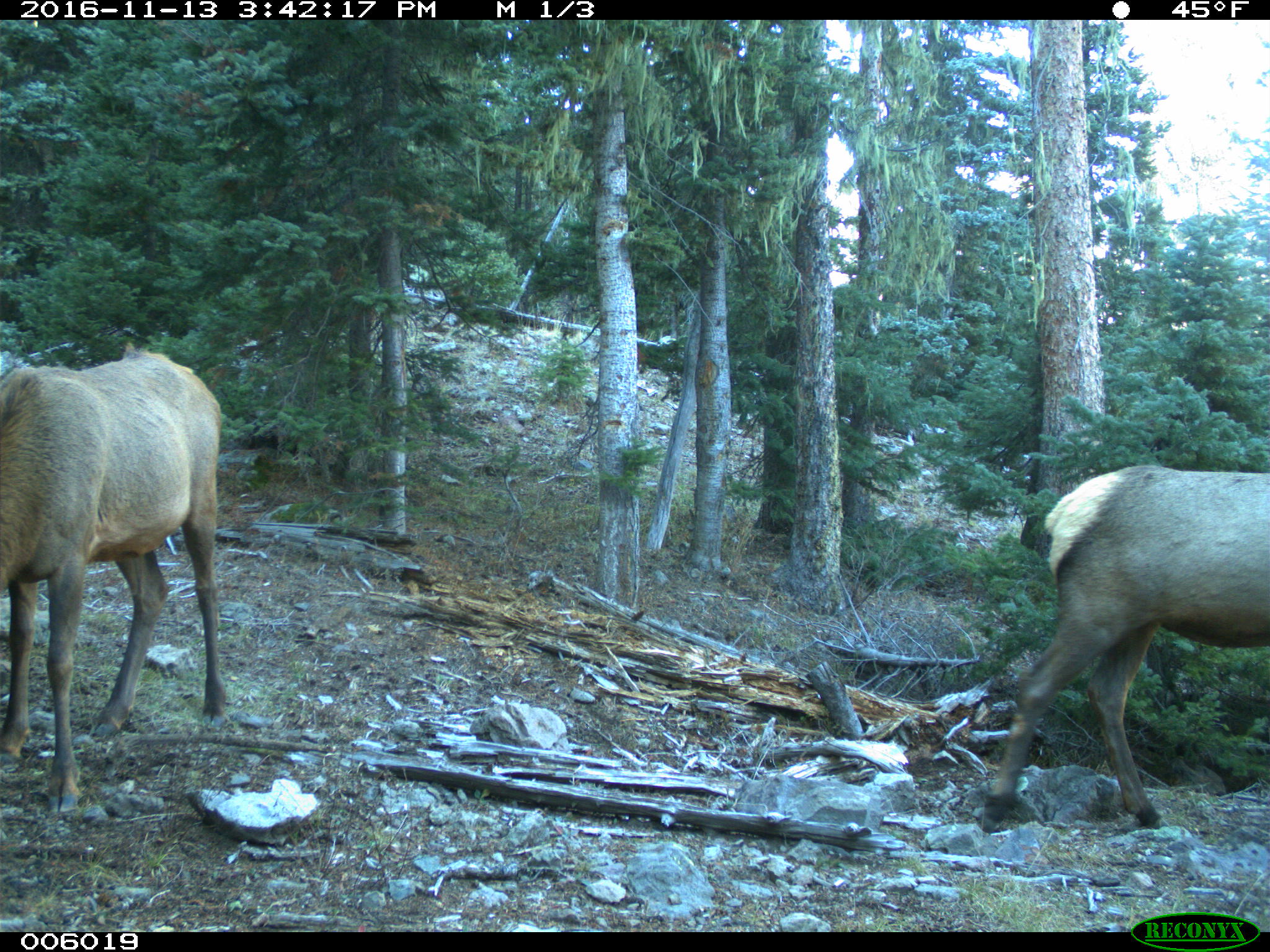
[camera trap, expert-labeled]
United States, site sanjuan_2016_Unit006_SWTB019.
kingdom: Animalia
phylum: Chordata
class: Mammalia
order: Artiodactyla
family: Cervidae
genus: Cervus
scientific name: Cervus elaphus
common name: red deer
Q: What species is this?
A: Cervus elaphus (red deer).